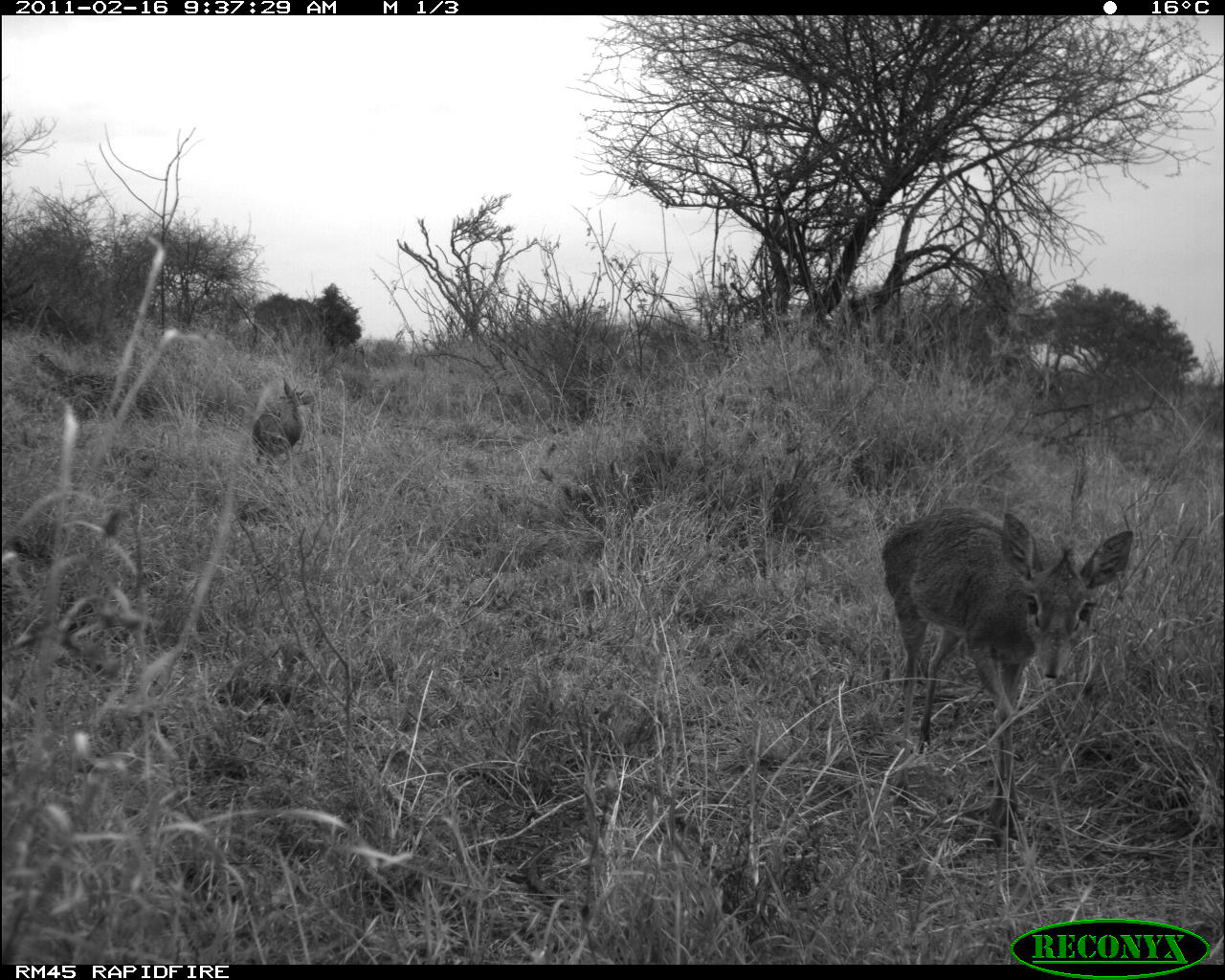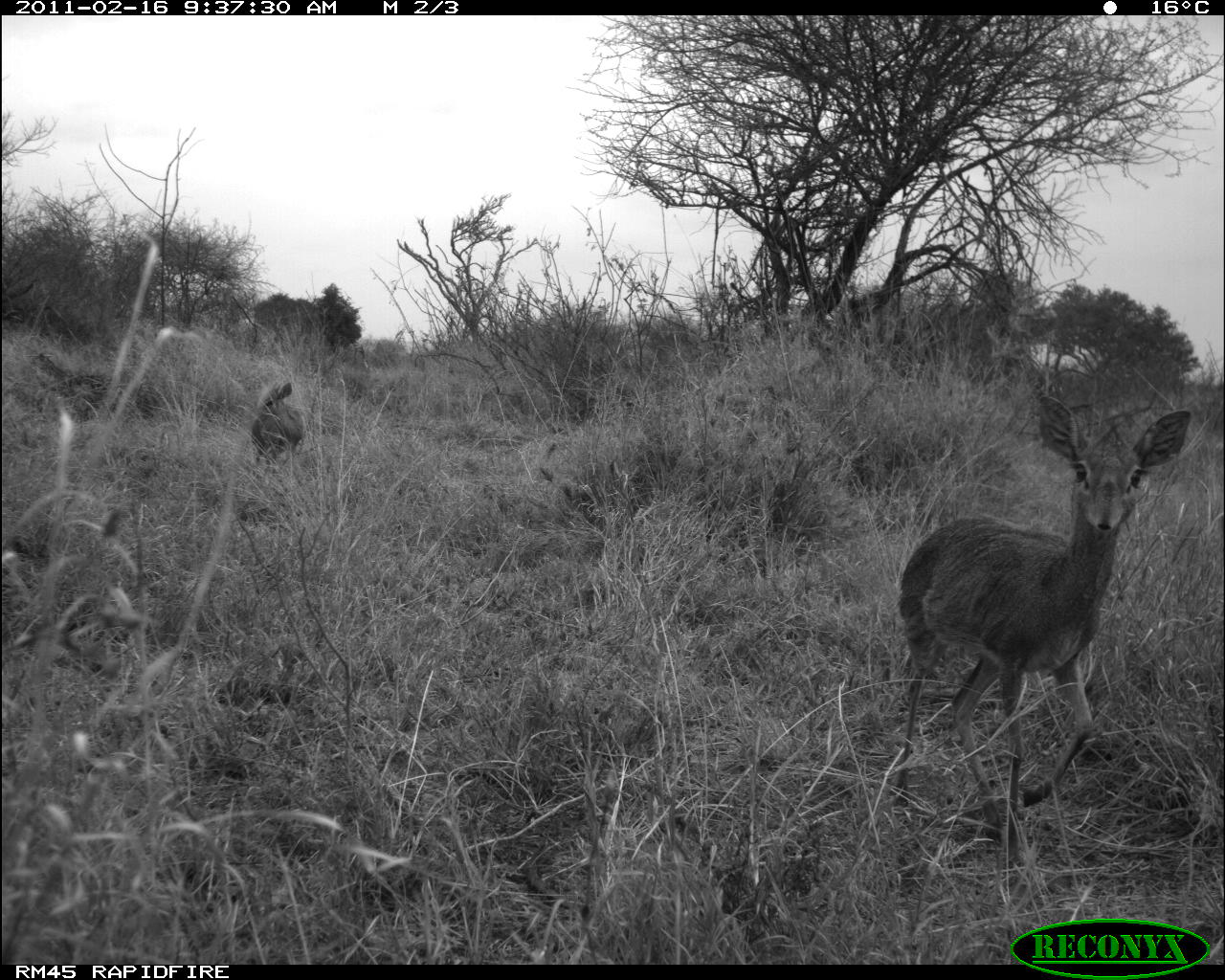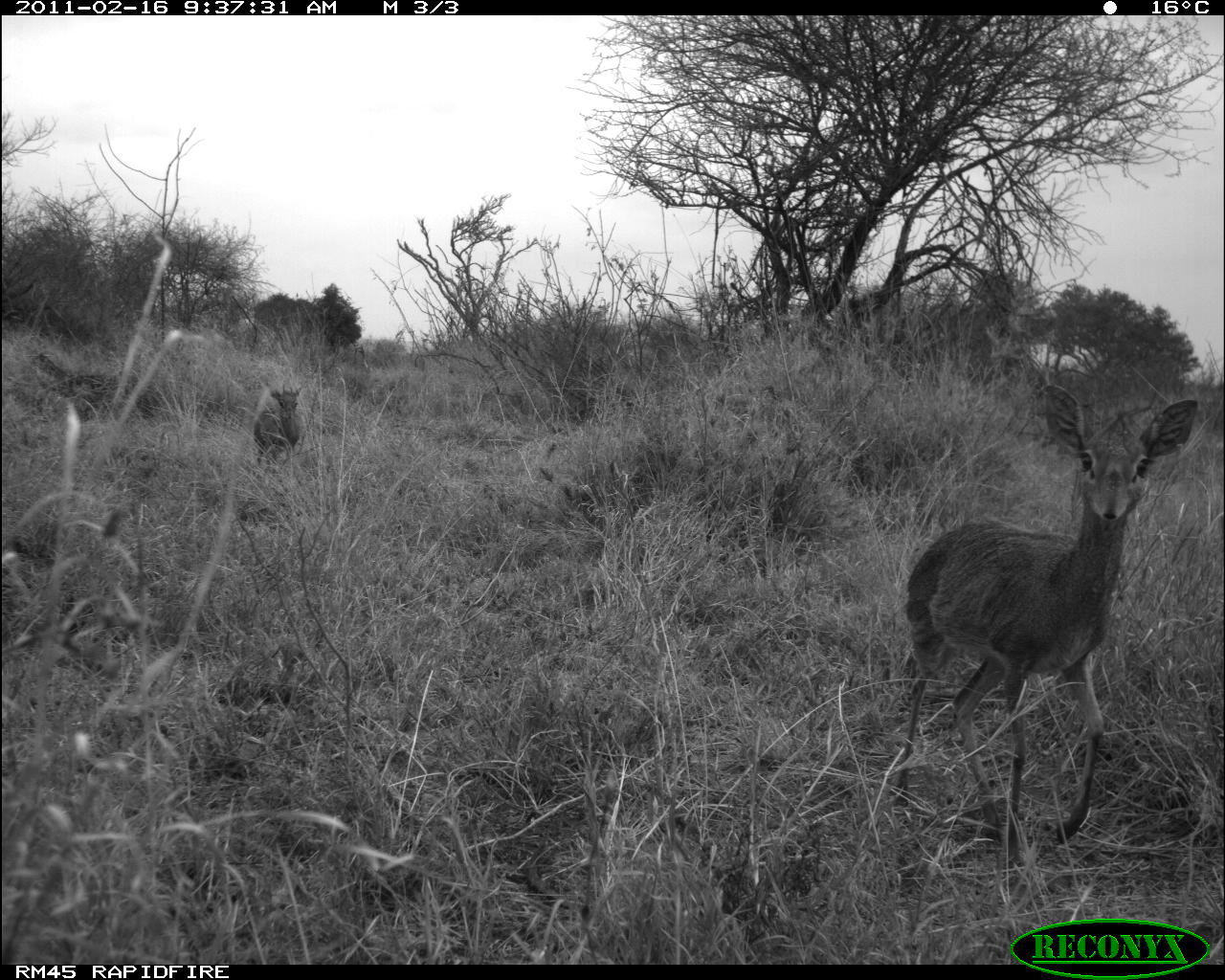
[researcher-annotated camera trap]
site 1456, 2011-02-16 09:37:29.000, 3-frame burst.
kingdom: Animalia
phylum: Chordata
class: Mammalia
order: Artiodactyla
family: Bovidae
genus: Madoqua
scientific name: Madoqua guentheri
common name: günther's dik-dik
Madoqua guentheri (günther's dik-dik), count 2.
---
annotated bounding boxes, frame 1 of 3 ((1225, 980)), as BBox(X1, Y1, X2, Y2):
madoqua guentheri: BBox(876, 501, 1136, 853); BBox(249, 375, 315, 474)